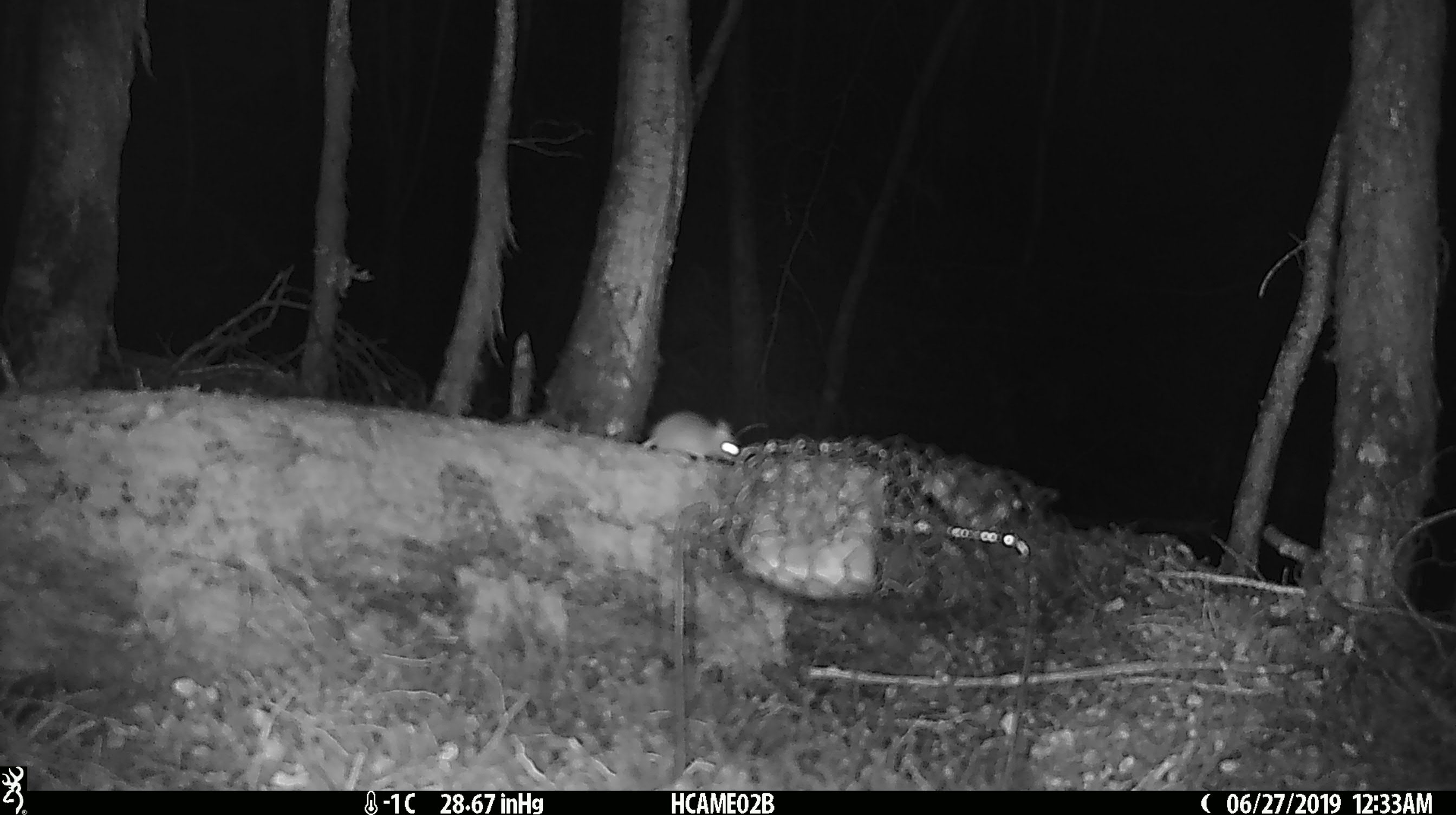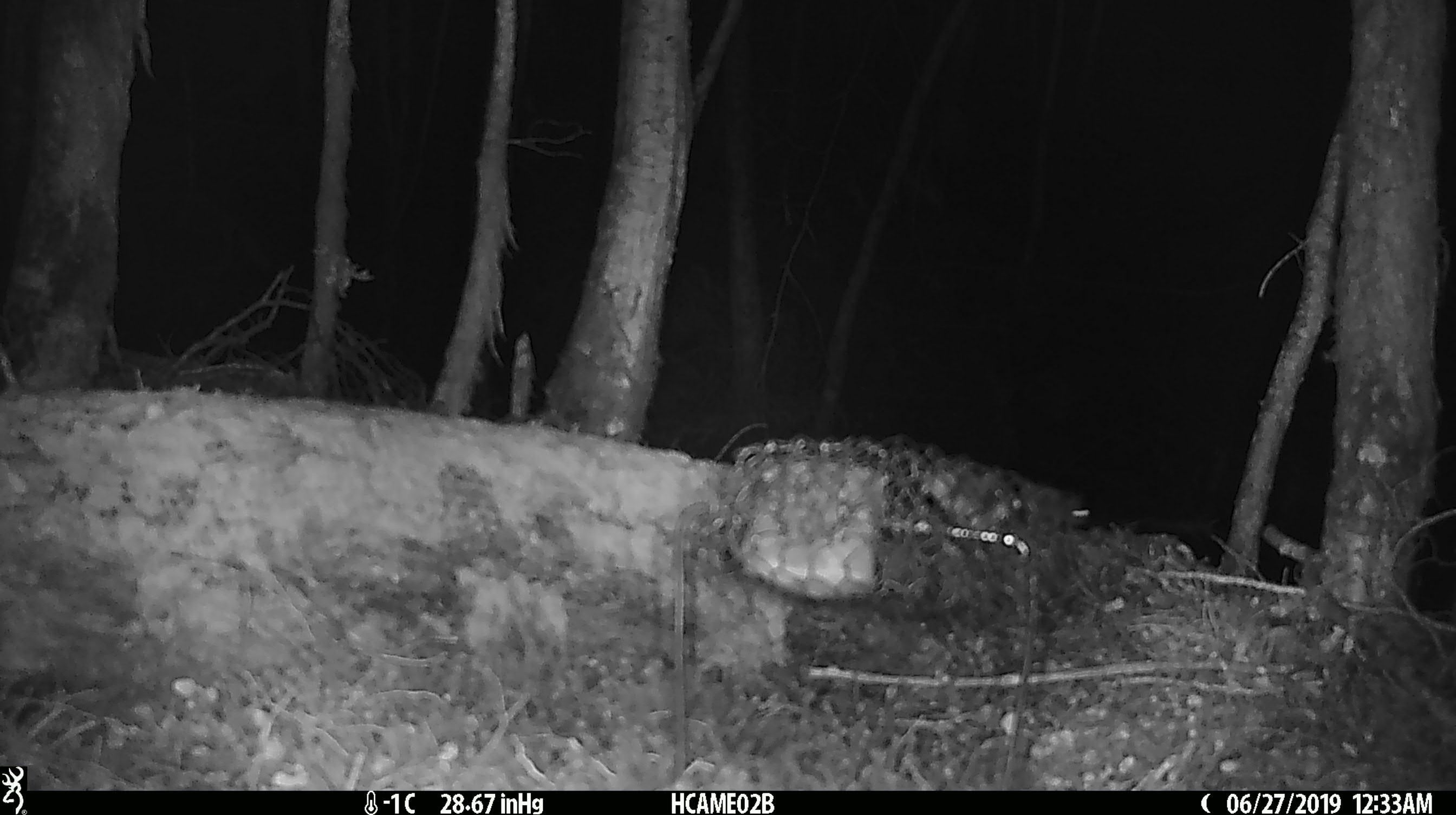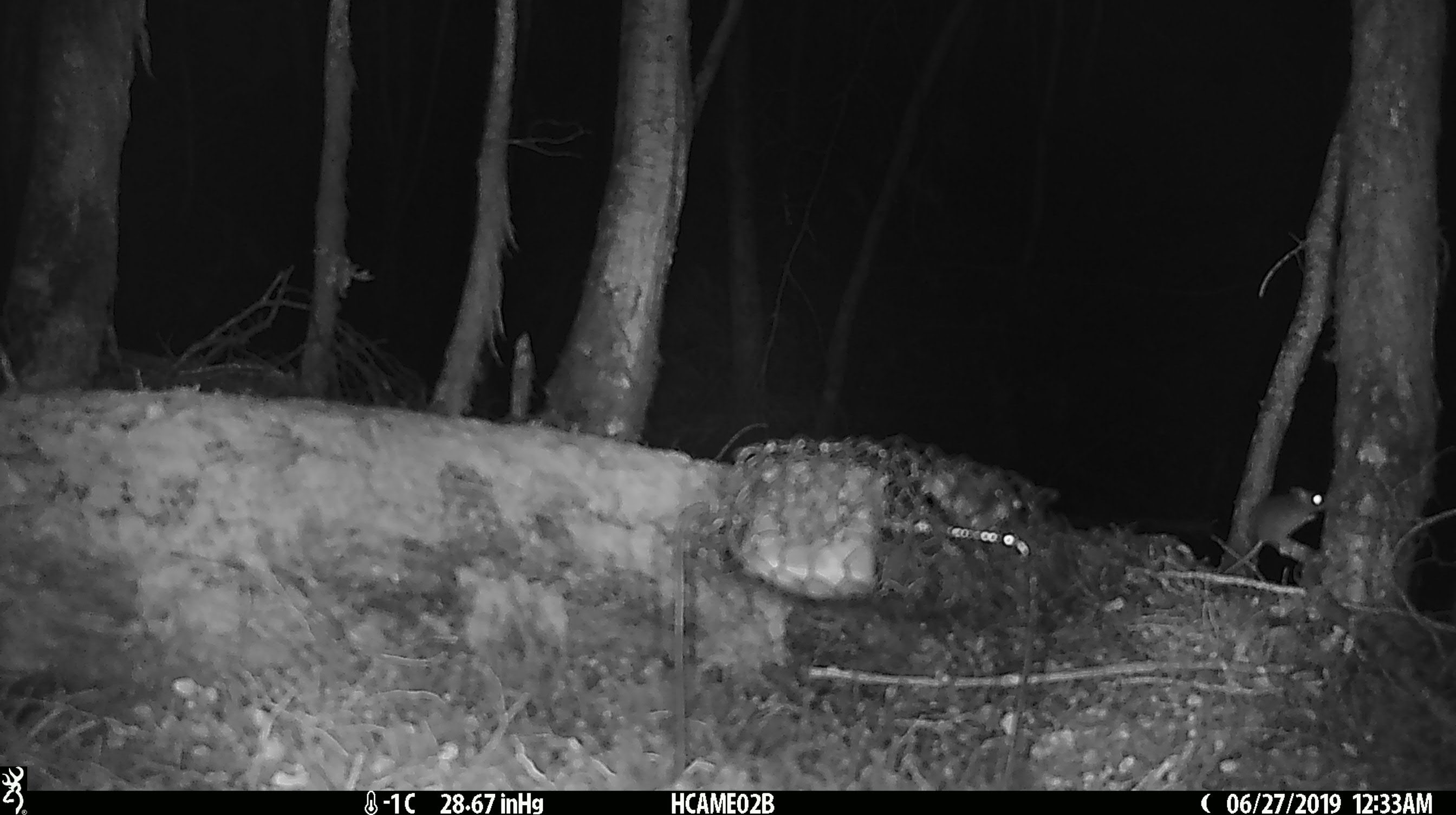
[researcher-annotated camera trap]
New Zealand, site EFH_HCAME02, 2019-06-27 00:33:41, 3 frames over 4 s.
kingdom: Animalia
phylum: Chordata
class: Mammalia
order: Rodentia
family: Muridae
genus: Mus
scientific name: Mus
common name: mouse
Mouse (Mus).